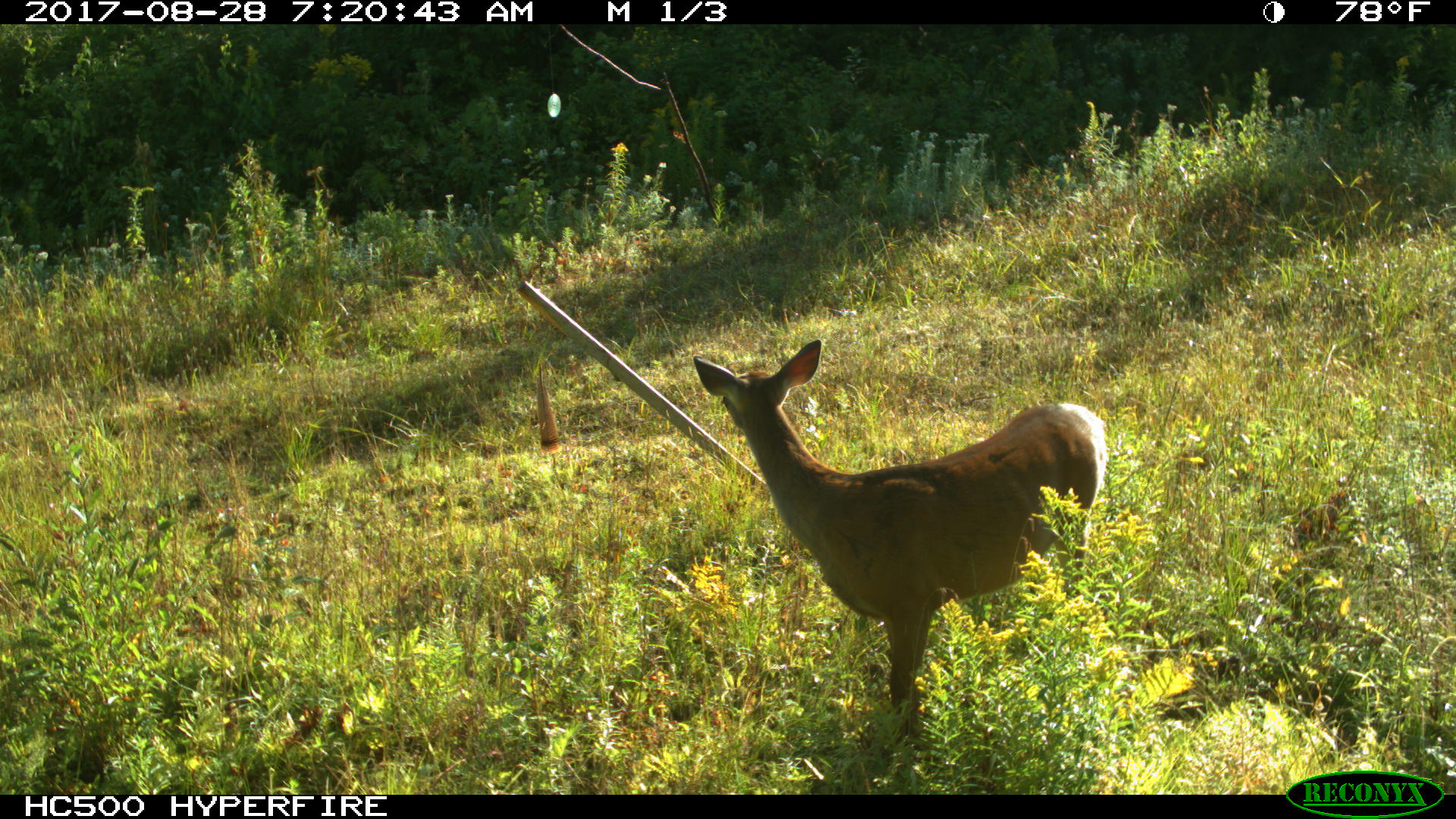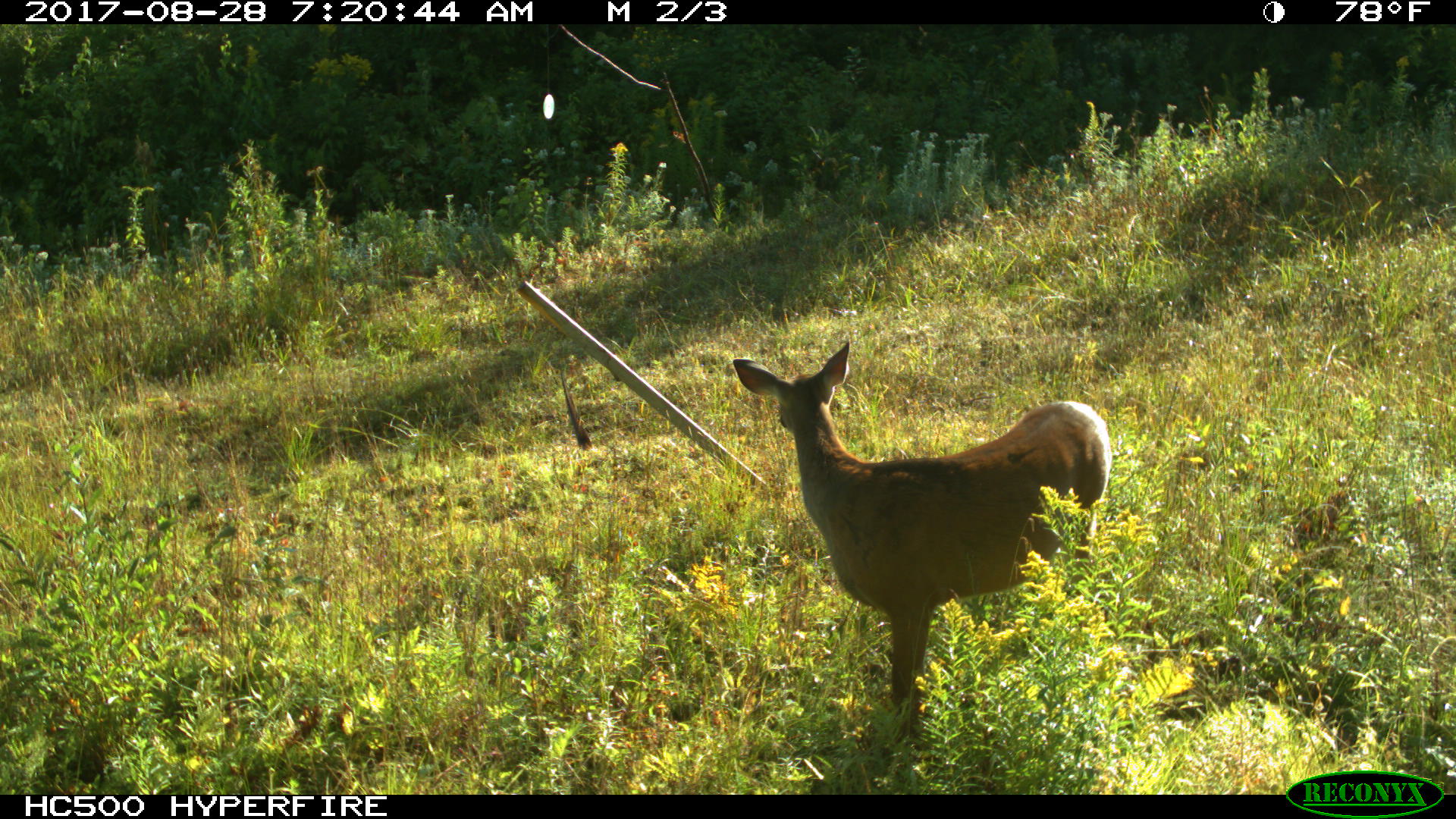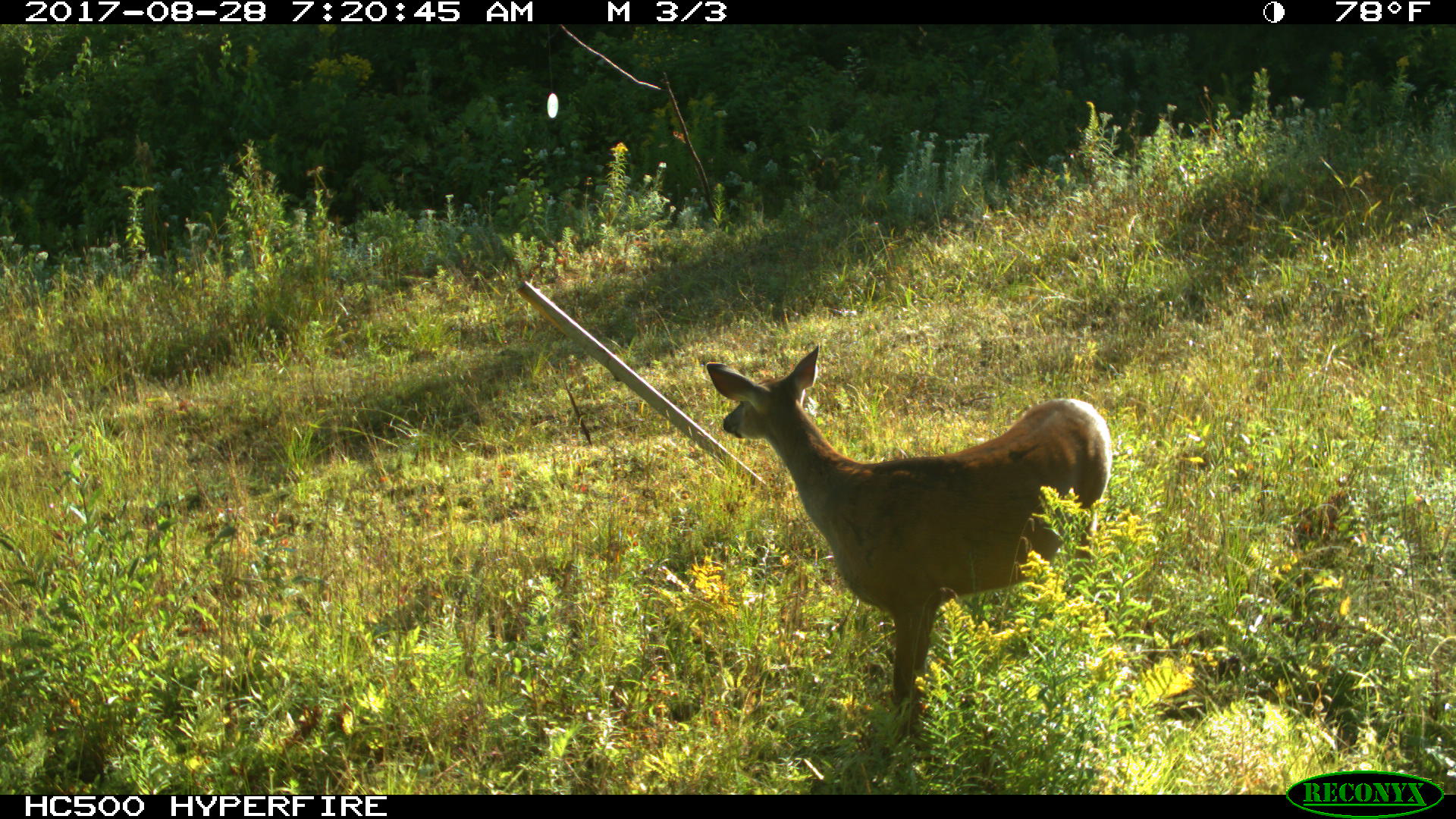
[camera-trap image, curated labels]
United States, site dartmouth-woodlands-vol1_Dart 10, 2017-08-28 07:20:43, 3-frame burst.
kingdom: Animalia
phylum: Chordata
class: Mammalia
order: Artiodactyla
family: Cervidae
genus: Odocoileus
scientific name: Odocoileus virginianus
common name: white-tailed deer